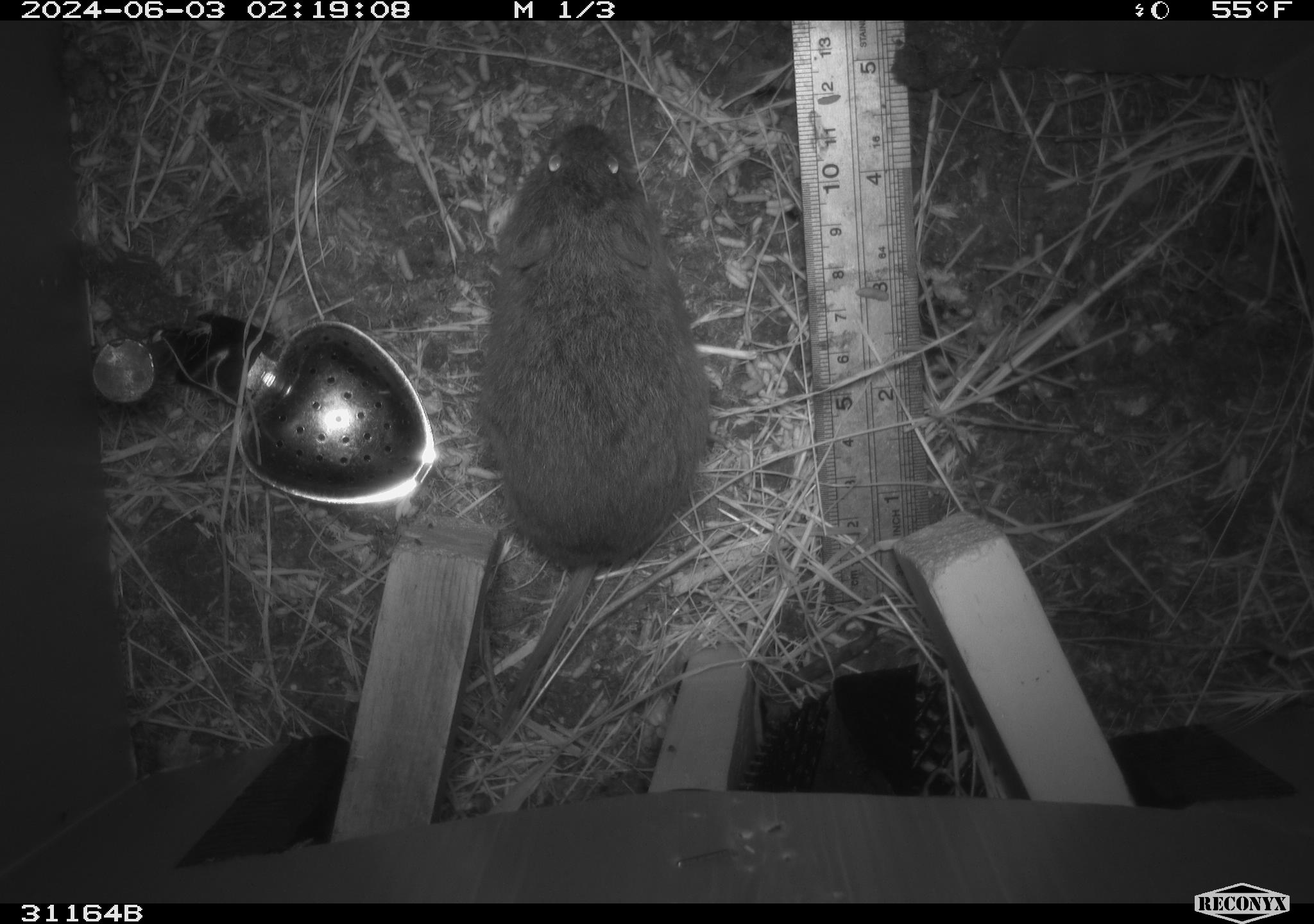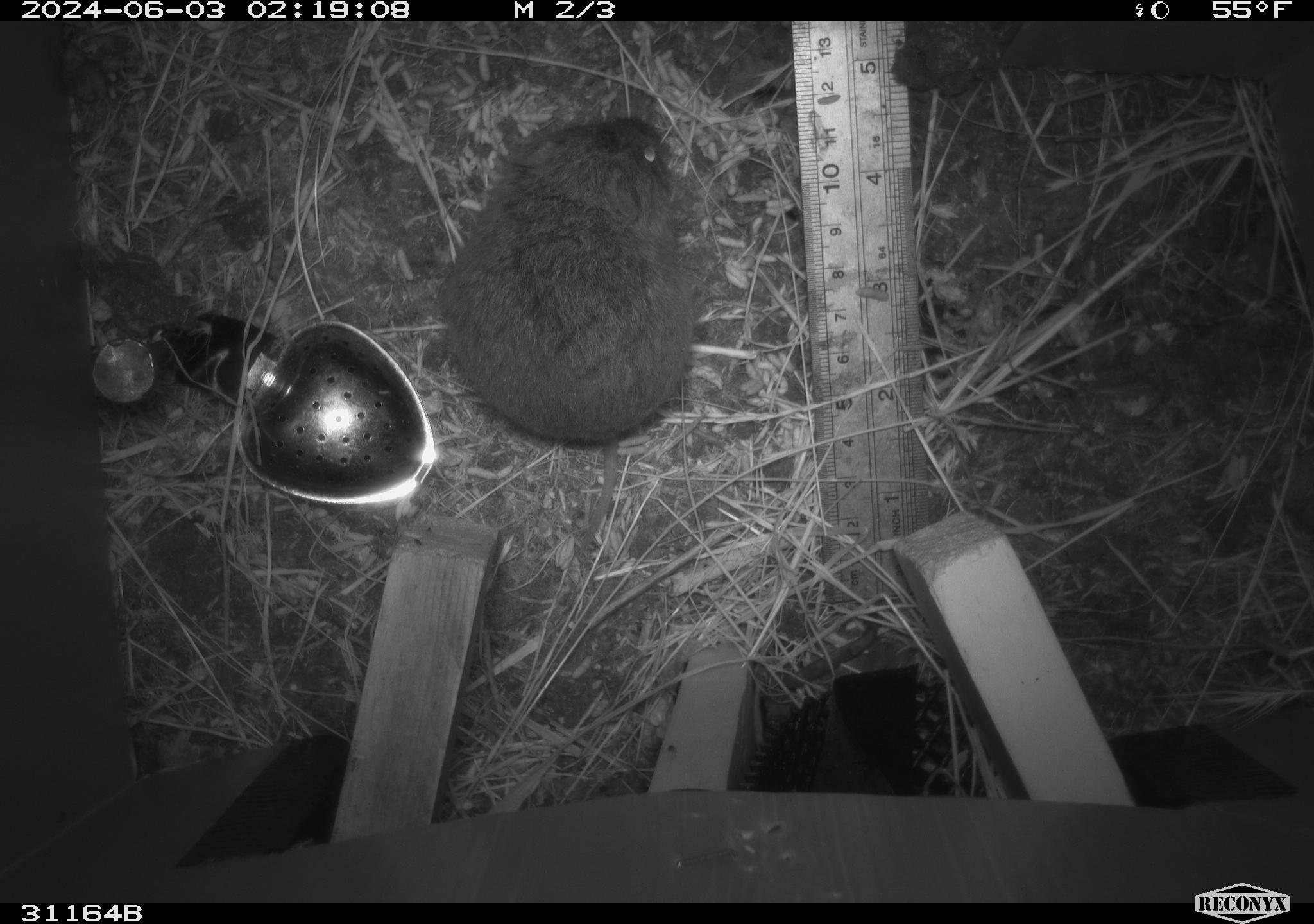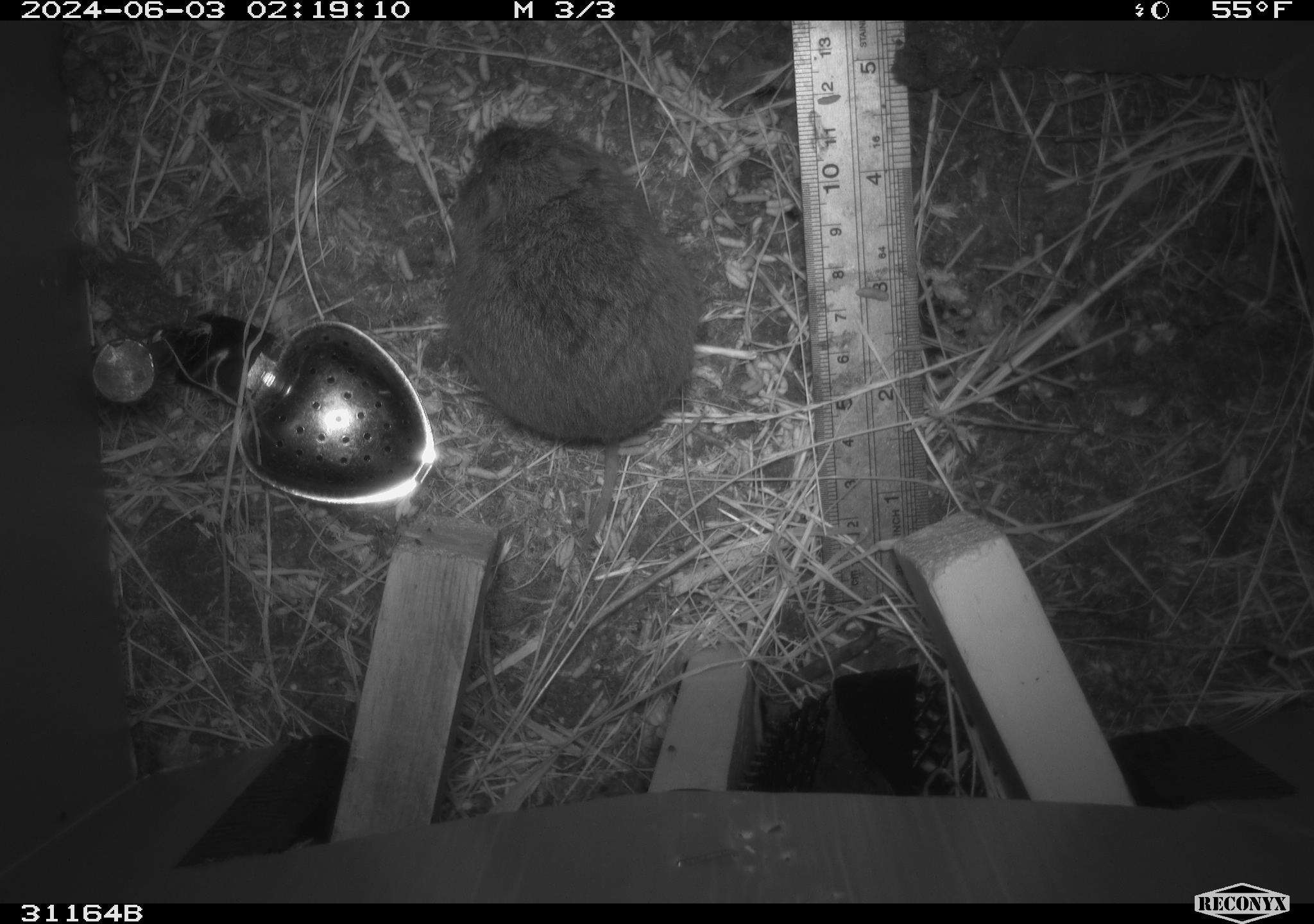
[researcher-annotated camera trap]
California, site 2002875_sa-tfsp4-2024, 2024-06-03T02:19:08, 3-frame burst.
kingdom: Animalia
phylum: Chordata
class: Mammalia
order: Rodentia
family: Cricetidae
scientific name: Arvicolinae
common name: voles, lemmings, and muskrats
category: arvicolinae subfamily